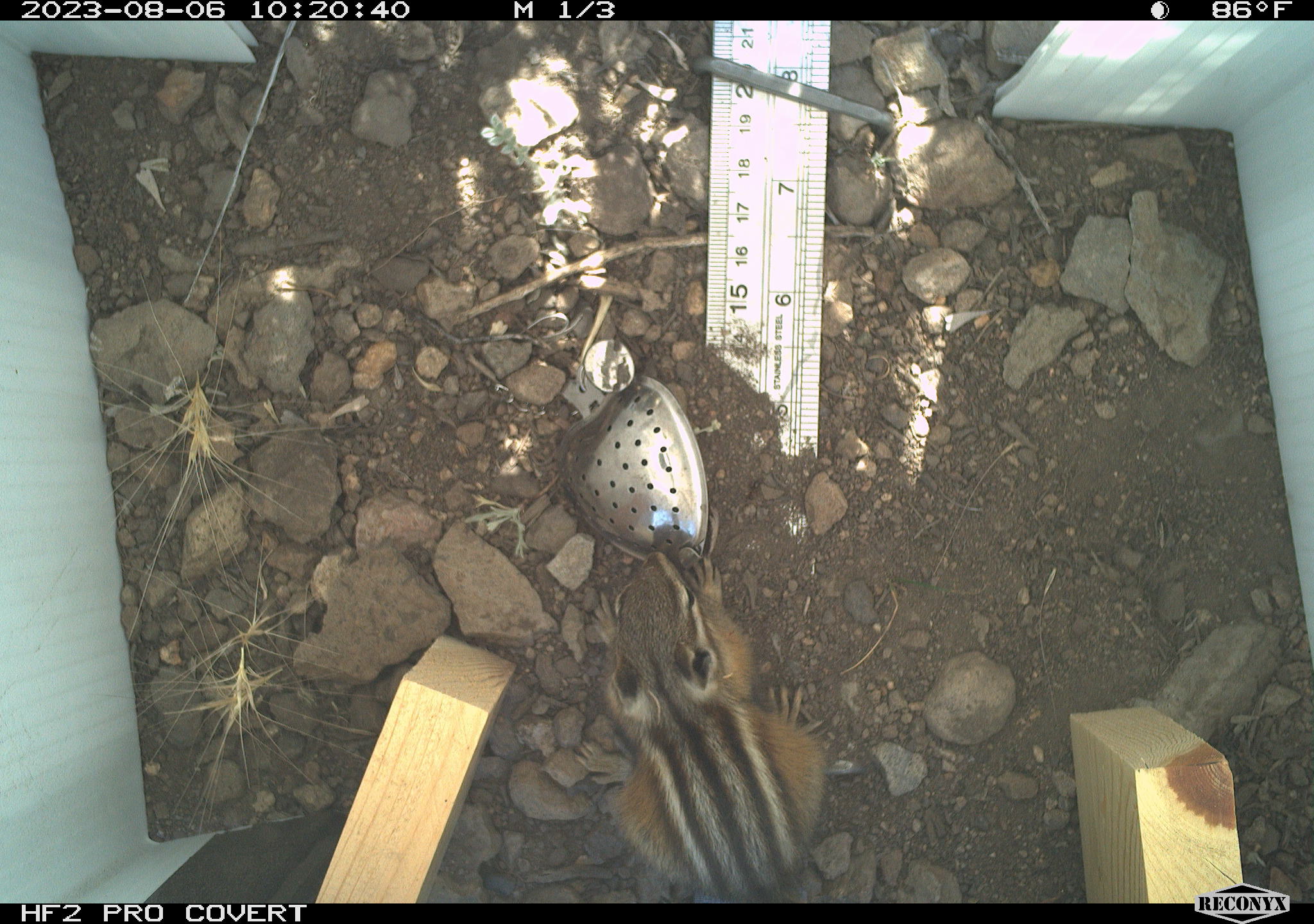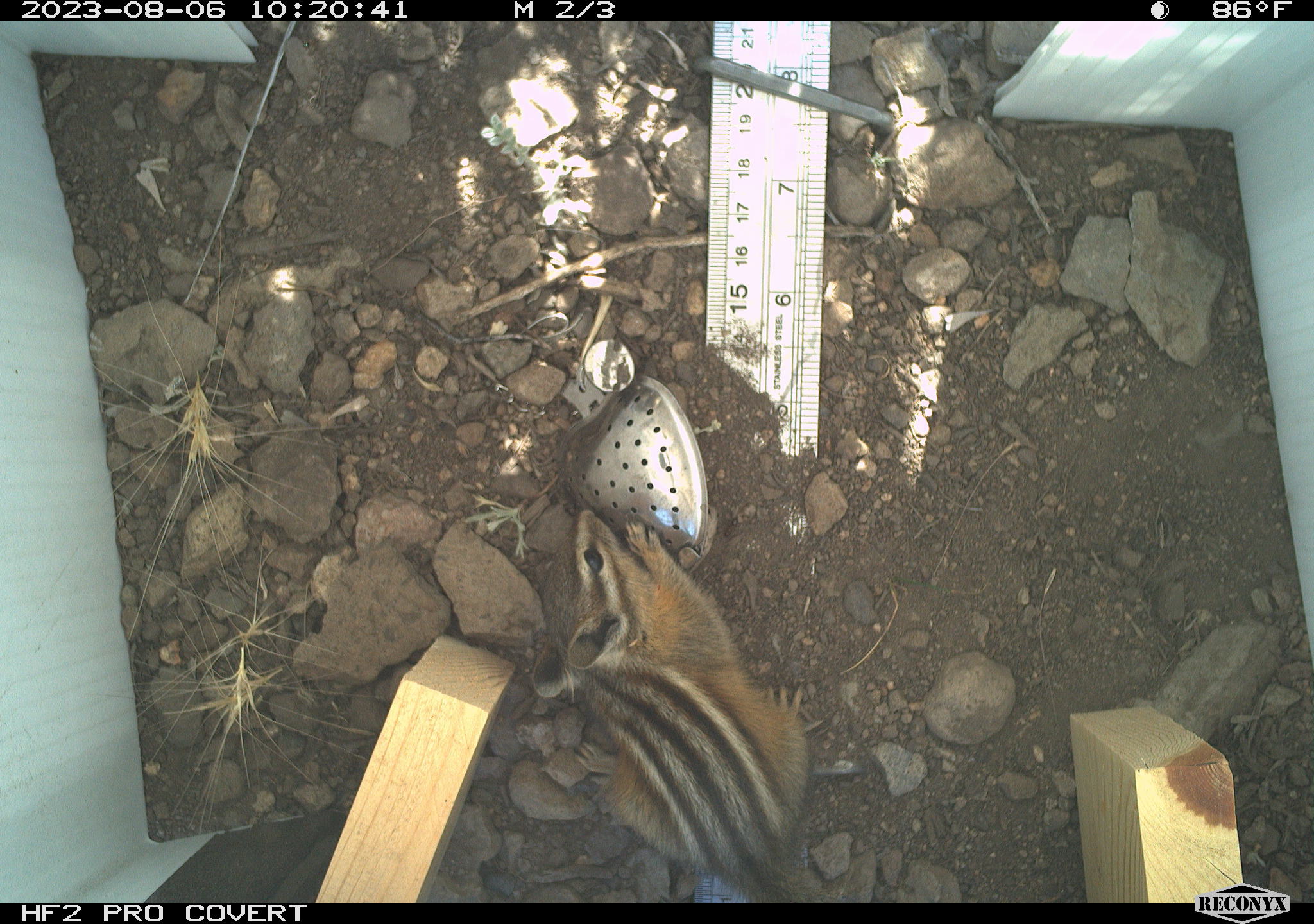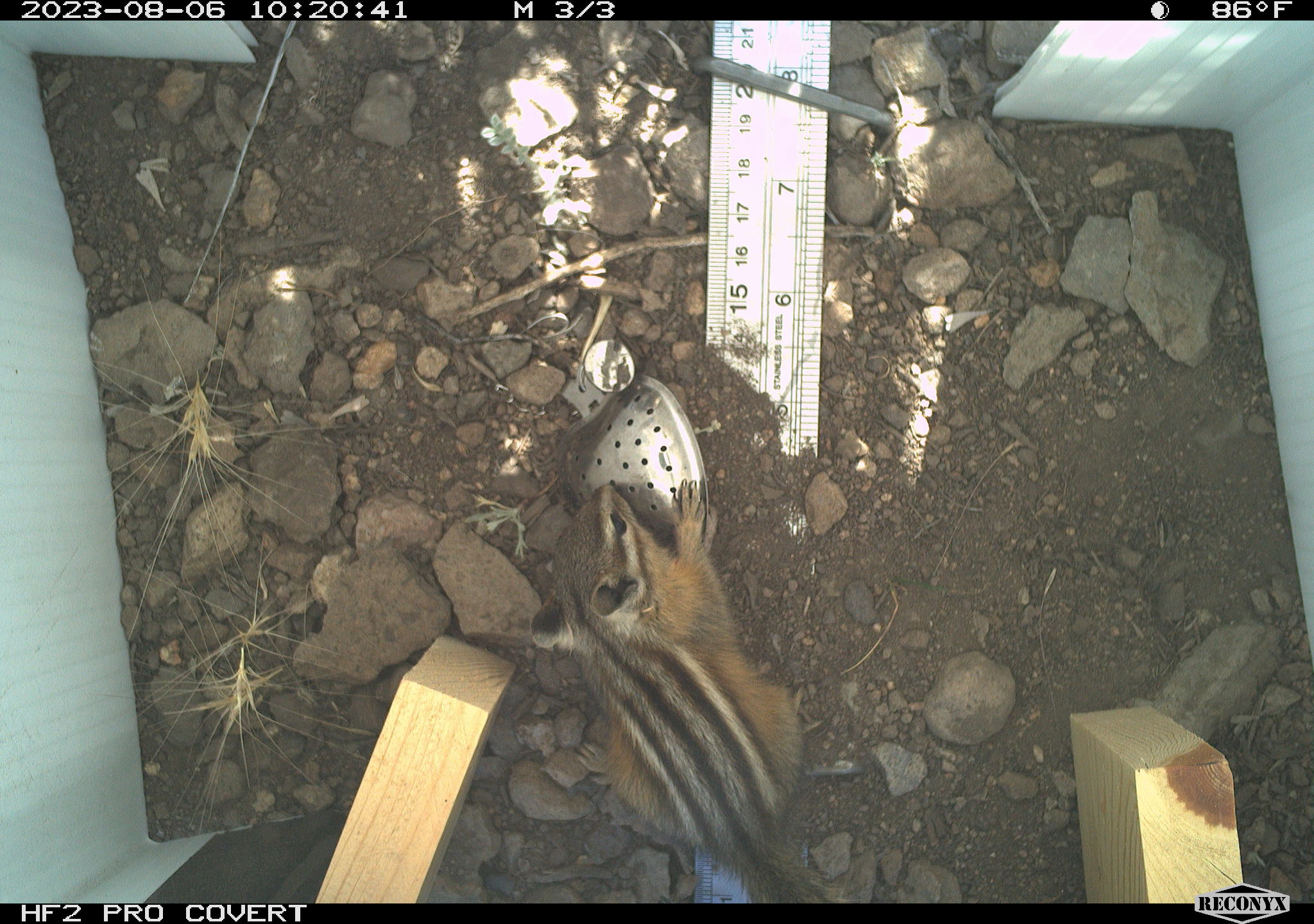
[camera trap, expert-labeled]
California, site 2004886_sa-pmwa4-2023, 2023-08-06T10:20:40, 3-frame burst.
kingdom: Animalia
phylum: Chordata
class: Mammalia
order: Rodentia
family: Sciuridae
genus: Neotamias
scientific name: Neotamias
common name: western chipmunks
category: neotamias species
Neotamias species (western chipmunks) (Neotamias).